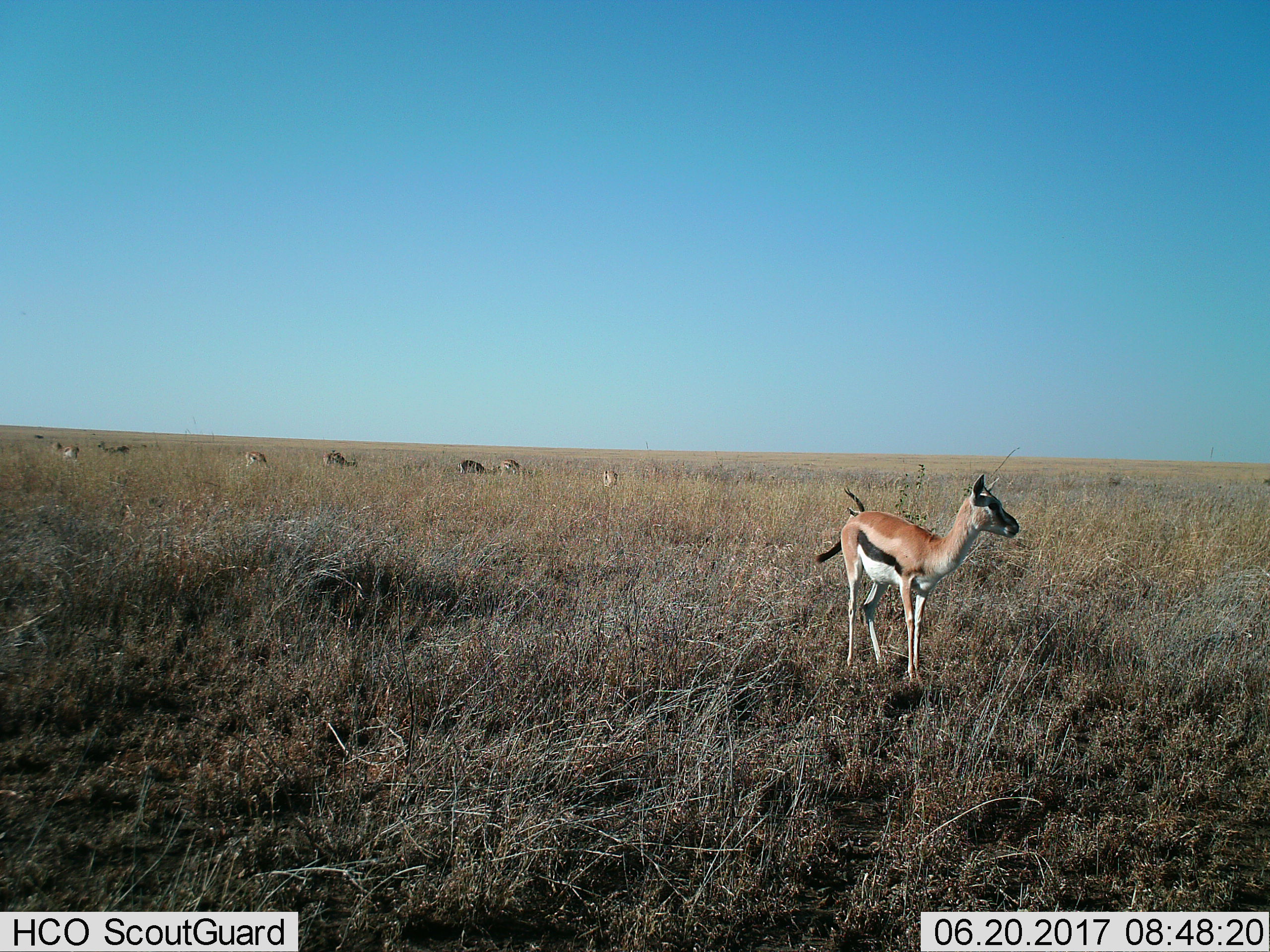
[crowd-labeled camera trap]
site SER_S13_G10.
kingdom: Animalia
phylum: Chordata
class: Mammalia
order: Artiodactyla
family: Bovidae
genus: Eudorcas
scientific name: Eudorcas thomsonii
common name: thomson's gazelle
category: gazellethomsons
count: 9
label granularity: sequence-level